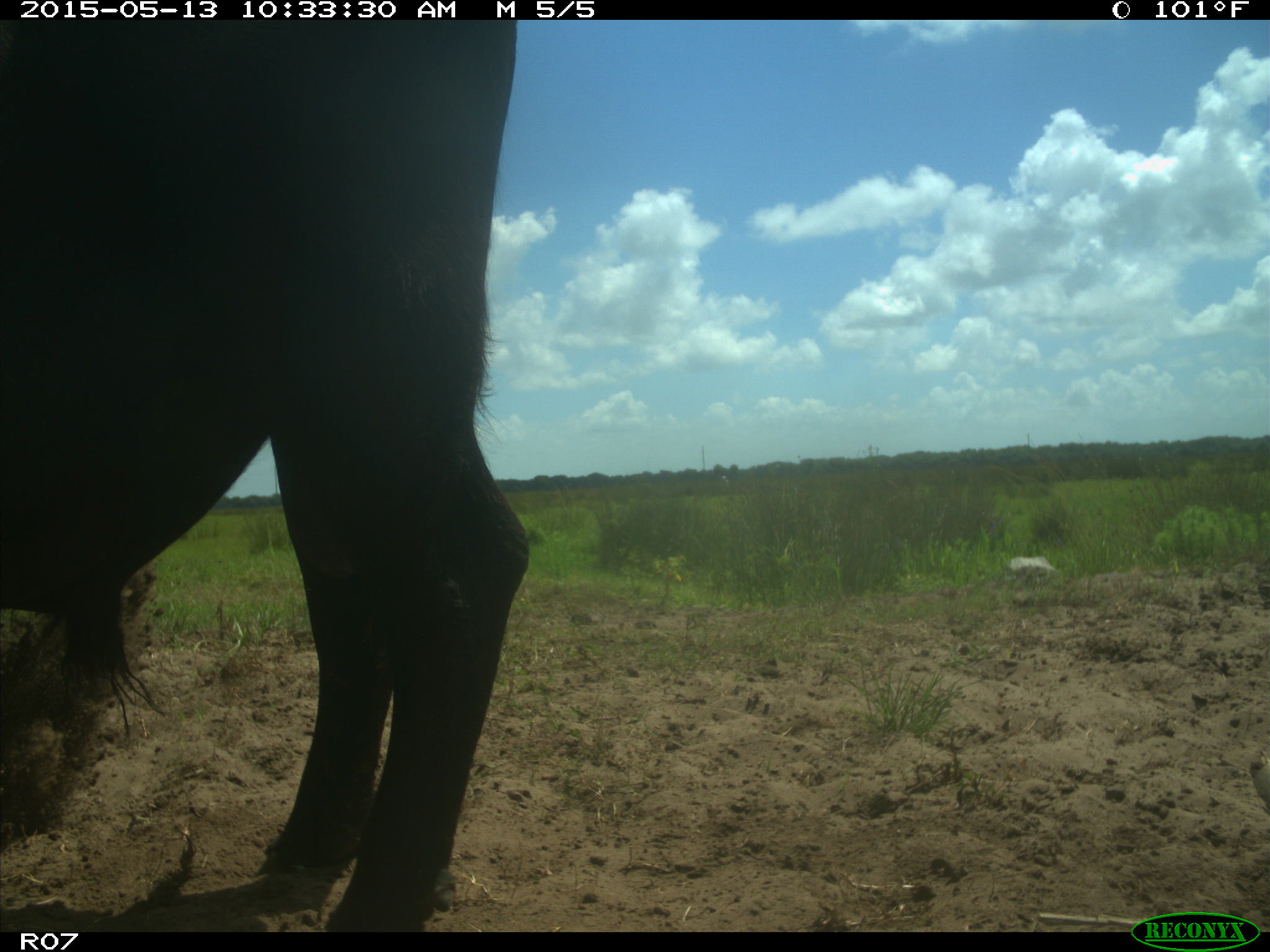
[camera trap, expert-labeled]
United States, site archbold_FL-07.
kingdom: Animalia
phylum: Chordata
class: Mammalia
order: Artiodactyla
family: Bovidae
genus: Bos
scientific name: Bos taurus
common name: domestic cow